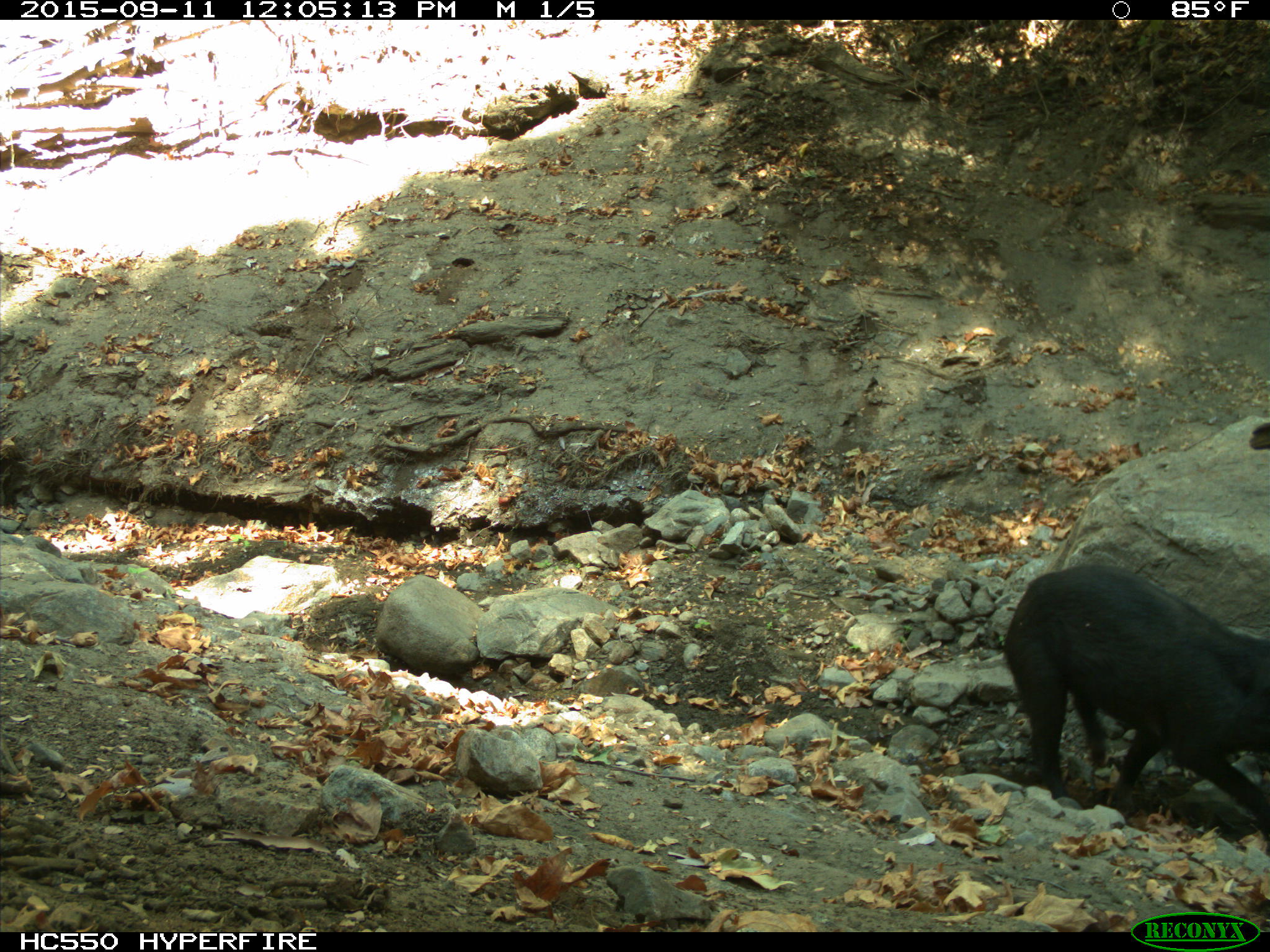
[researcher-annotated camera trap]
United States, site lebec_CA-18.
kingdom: Animalia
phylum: Chordata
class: Mammalia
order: Artiodactyla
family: Suidae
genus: Sus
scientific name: Sus scrofa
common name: wild boar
Sus scrofa (wild boar).